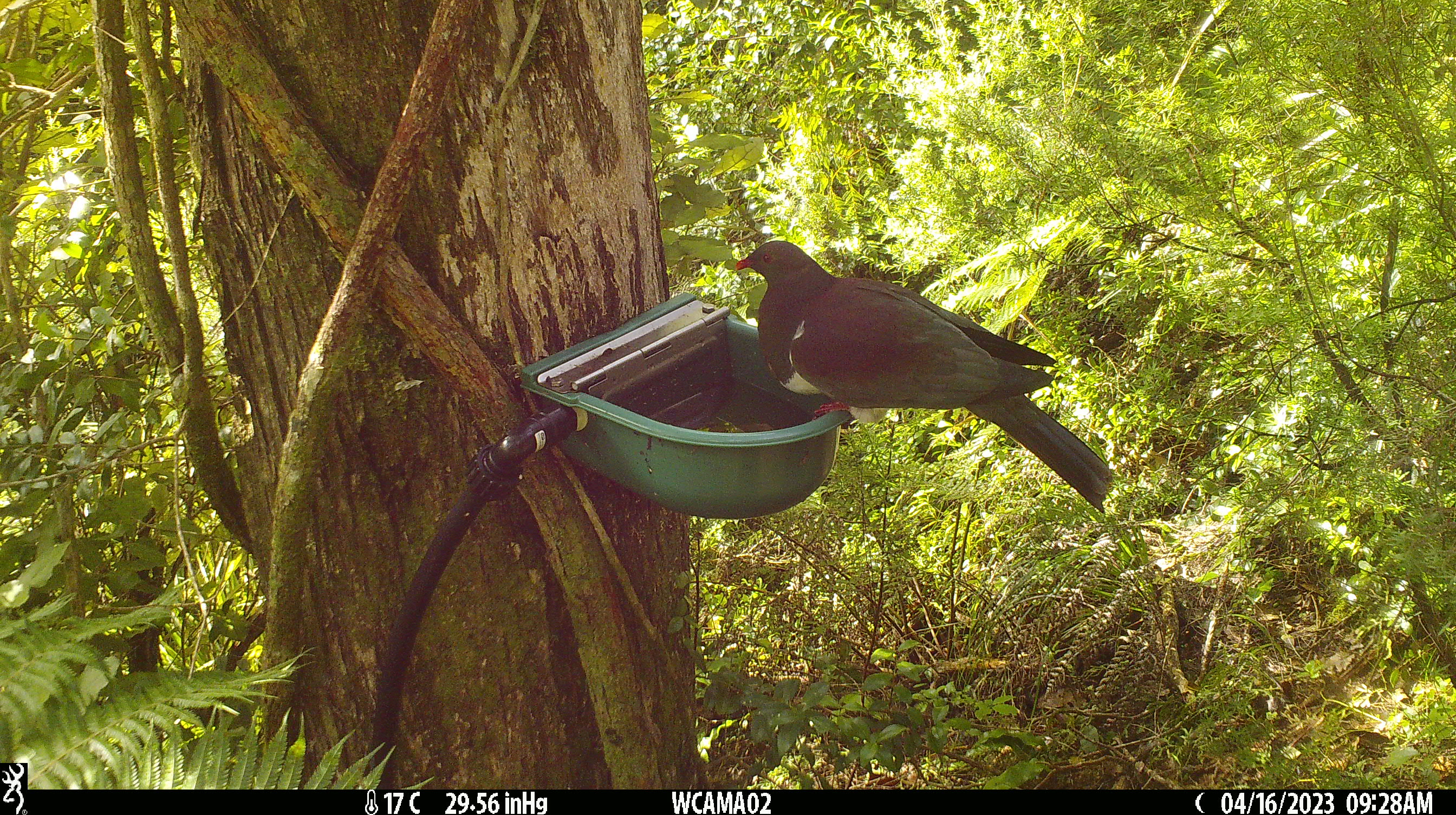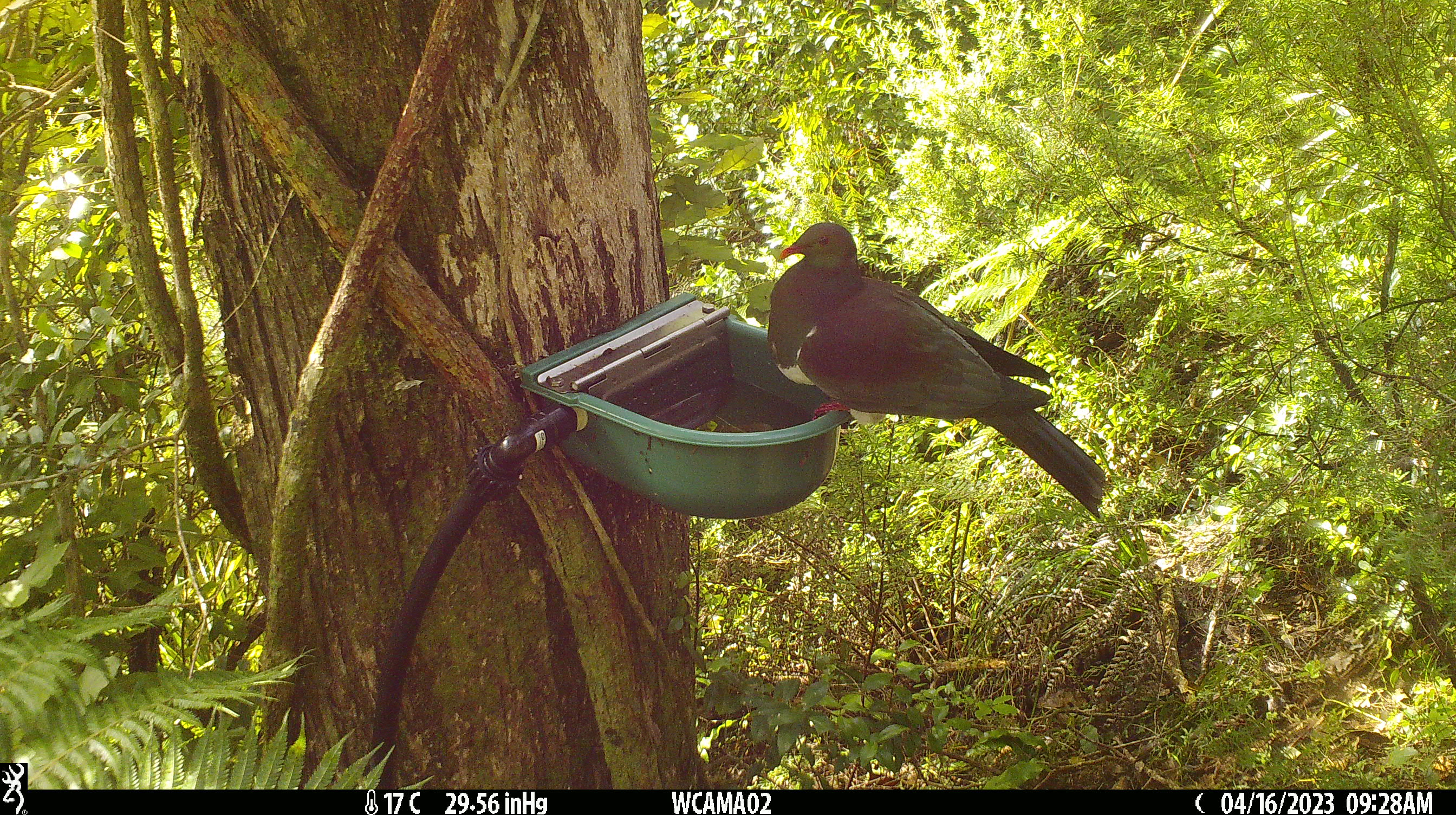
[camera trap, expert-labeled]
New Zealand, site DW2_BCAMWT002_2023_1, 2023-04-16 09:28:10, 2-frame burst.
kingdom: Animalia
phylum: Chordata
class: Aves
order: Columbiformes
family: Columbidae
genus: Hemiphaga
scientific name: Hemiphaga novaeseelandiae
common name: new zealand pigeon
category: kereru